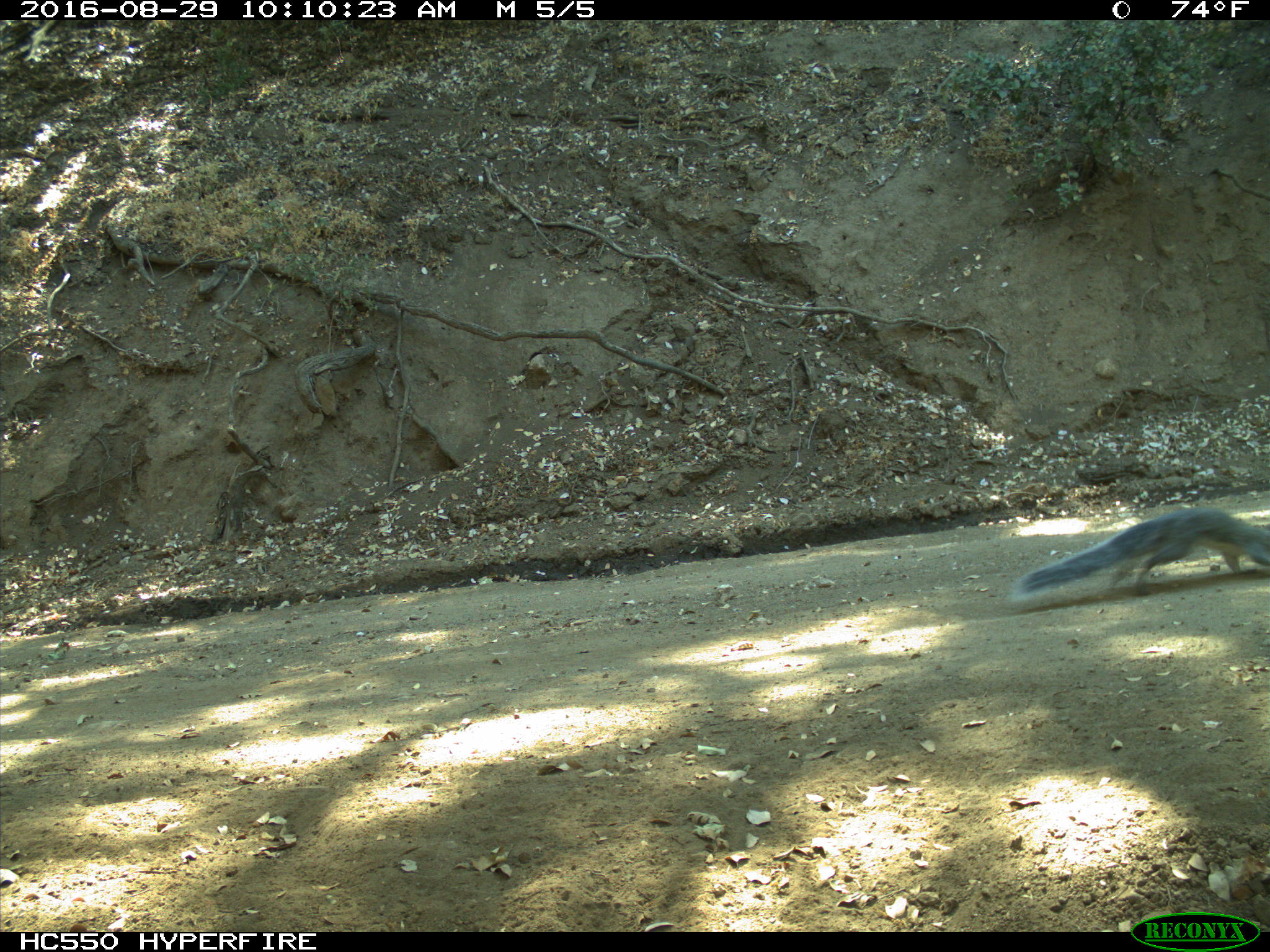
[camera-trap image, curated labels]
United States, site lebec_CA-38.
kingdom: Animalia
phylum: Chordata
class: Mammalia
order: Rodentia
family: Sciuridae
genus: Sciurus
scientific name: Sciurus carolinensis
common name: eastern gray squirrel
Sciurus carolinensis (eastern gray squirrel).